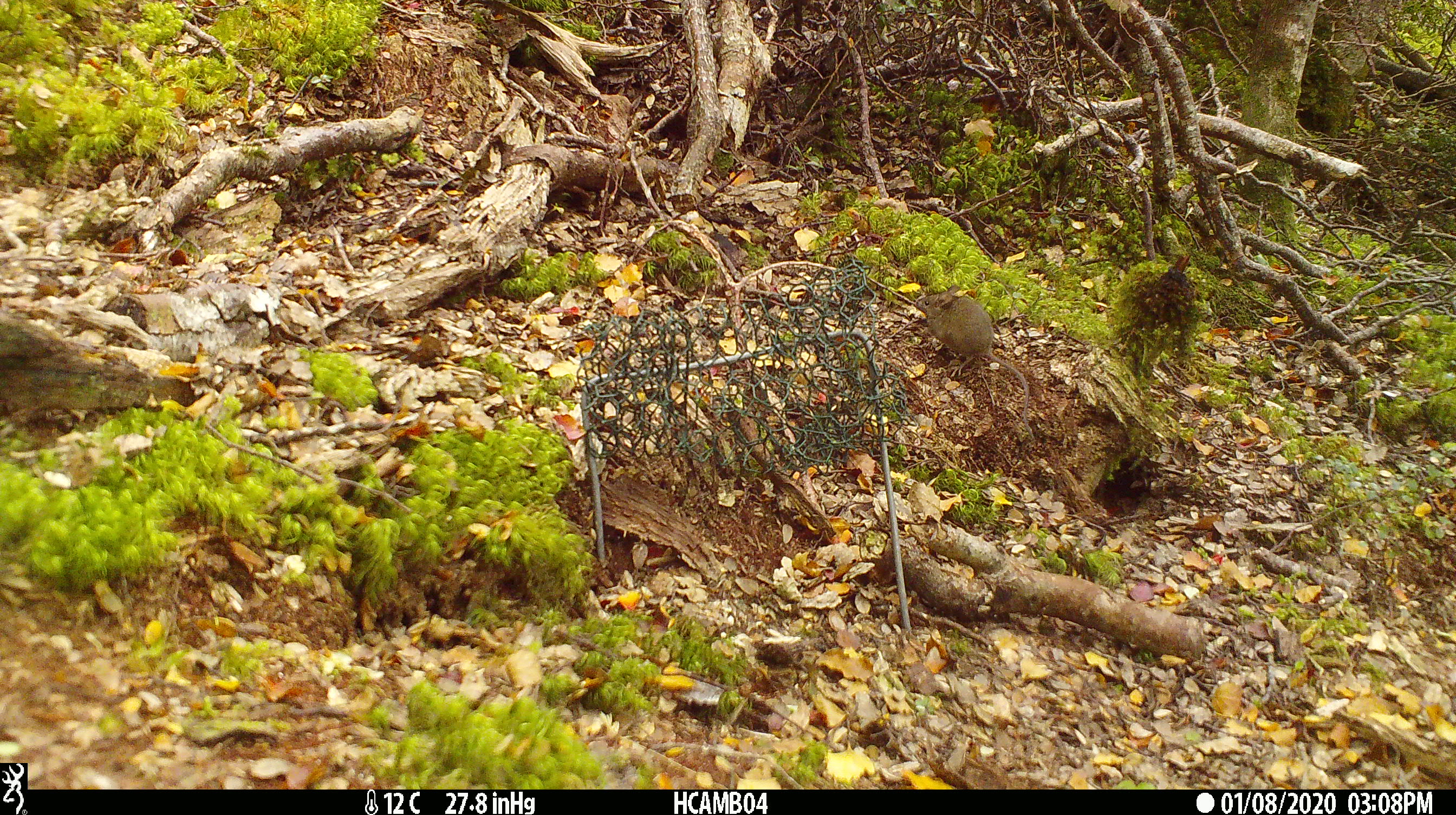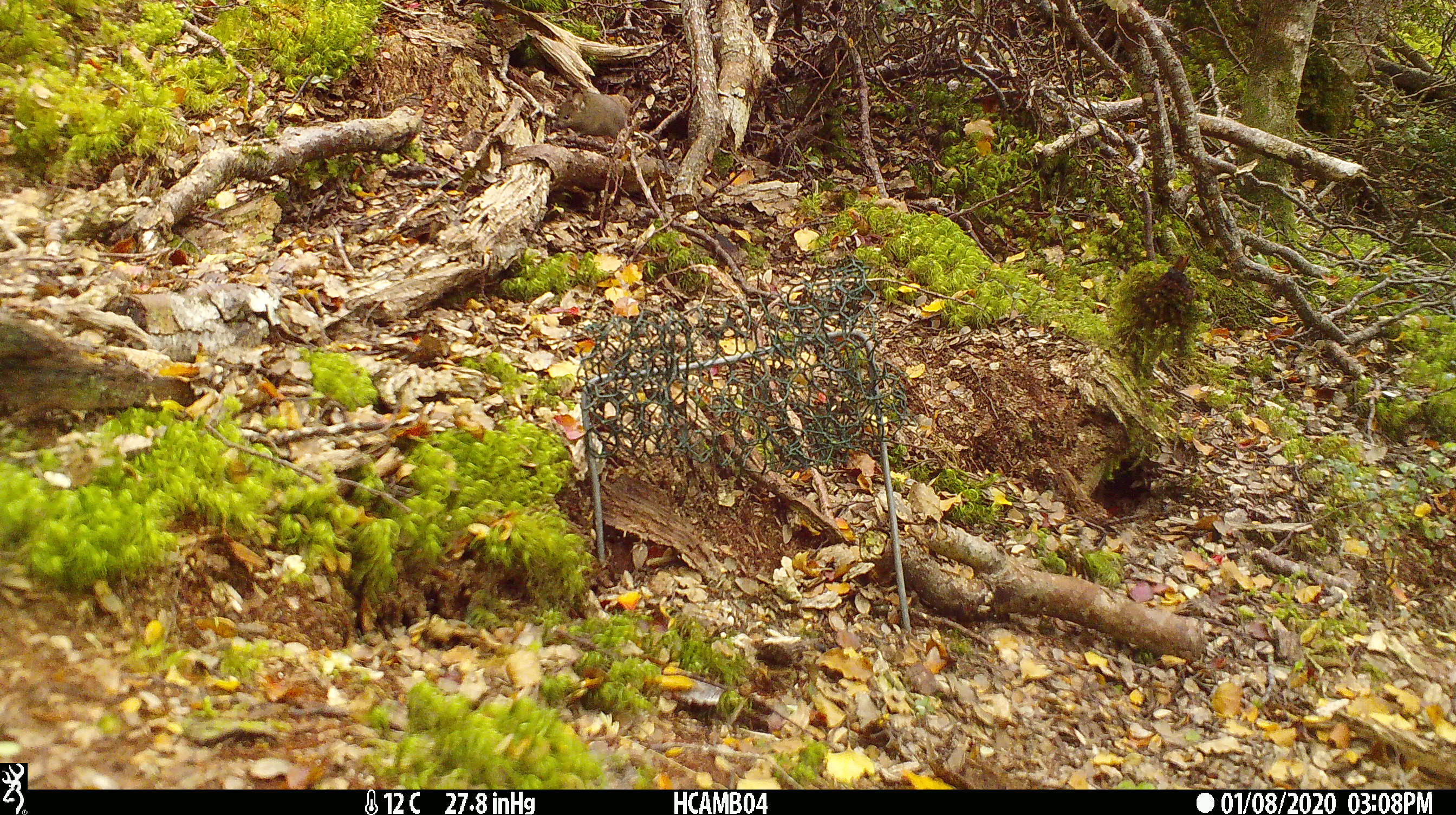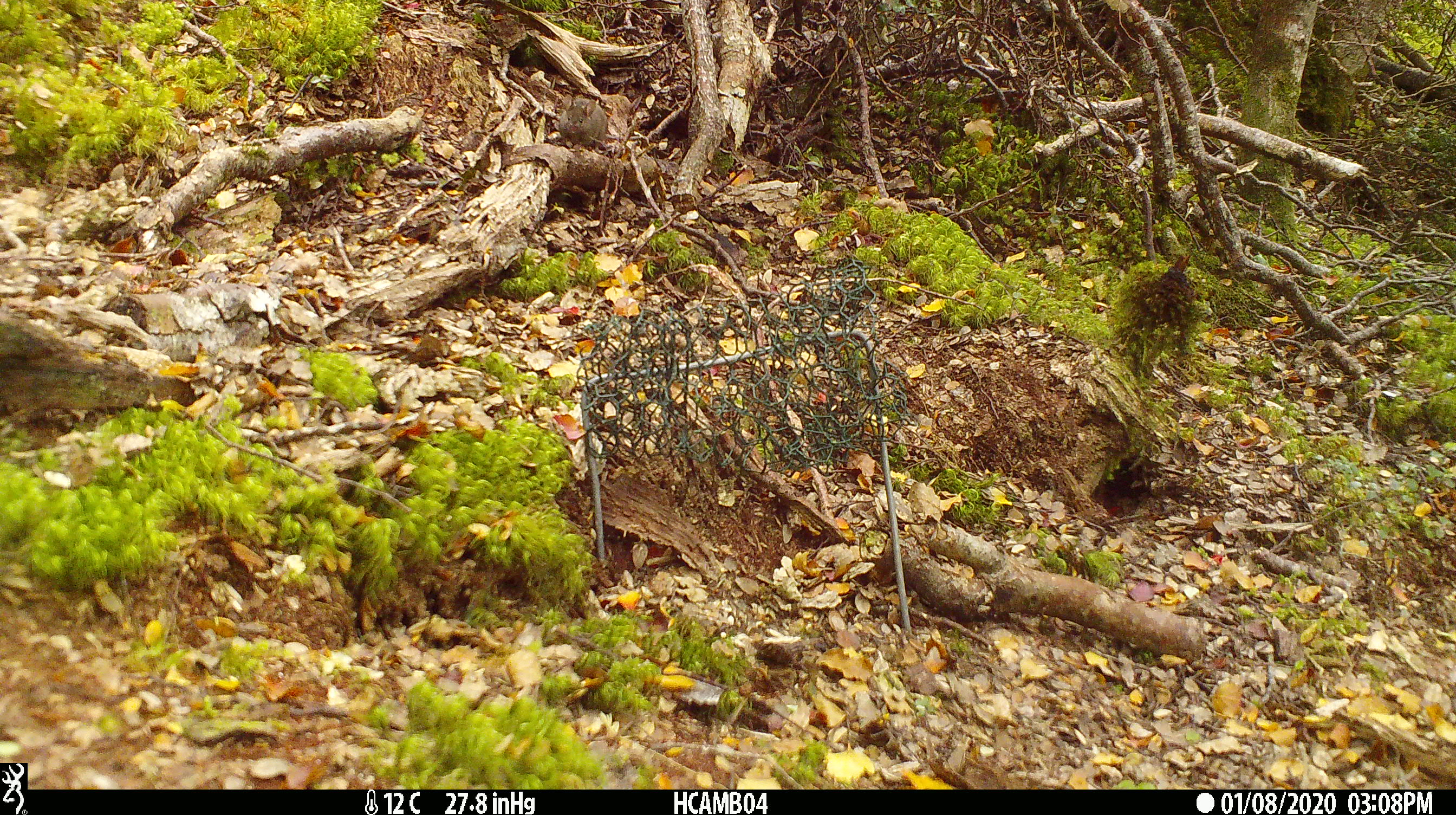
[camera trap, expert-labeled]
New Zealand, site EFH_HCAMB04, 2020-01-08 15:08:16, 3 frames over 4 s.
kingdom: Animalia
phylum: Chordata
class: Mammalia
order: Rodentia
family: Muridae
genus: Mus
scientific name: Mus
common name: mouse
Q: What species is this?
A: Mouse (Mus).